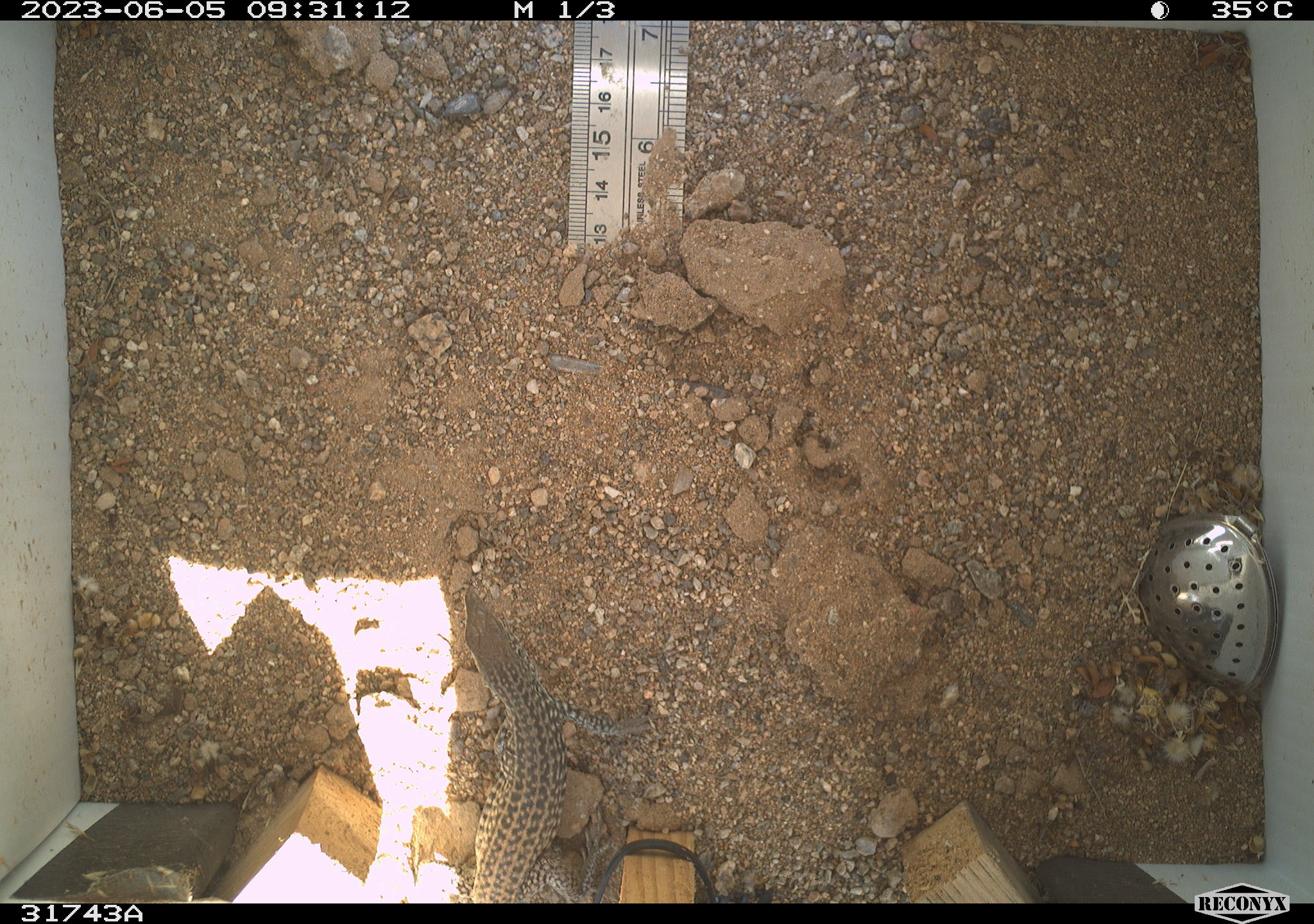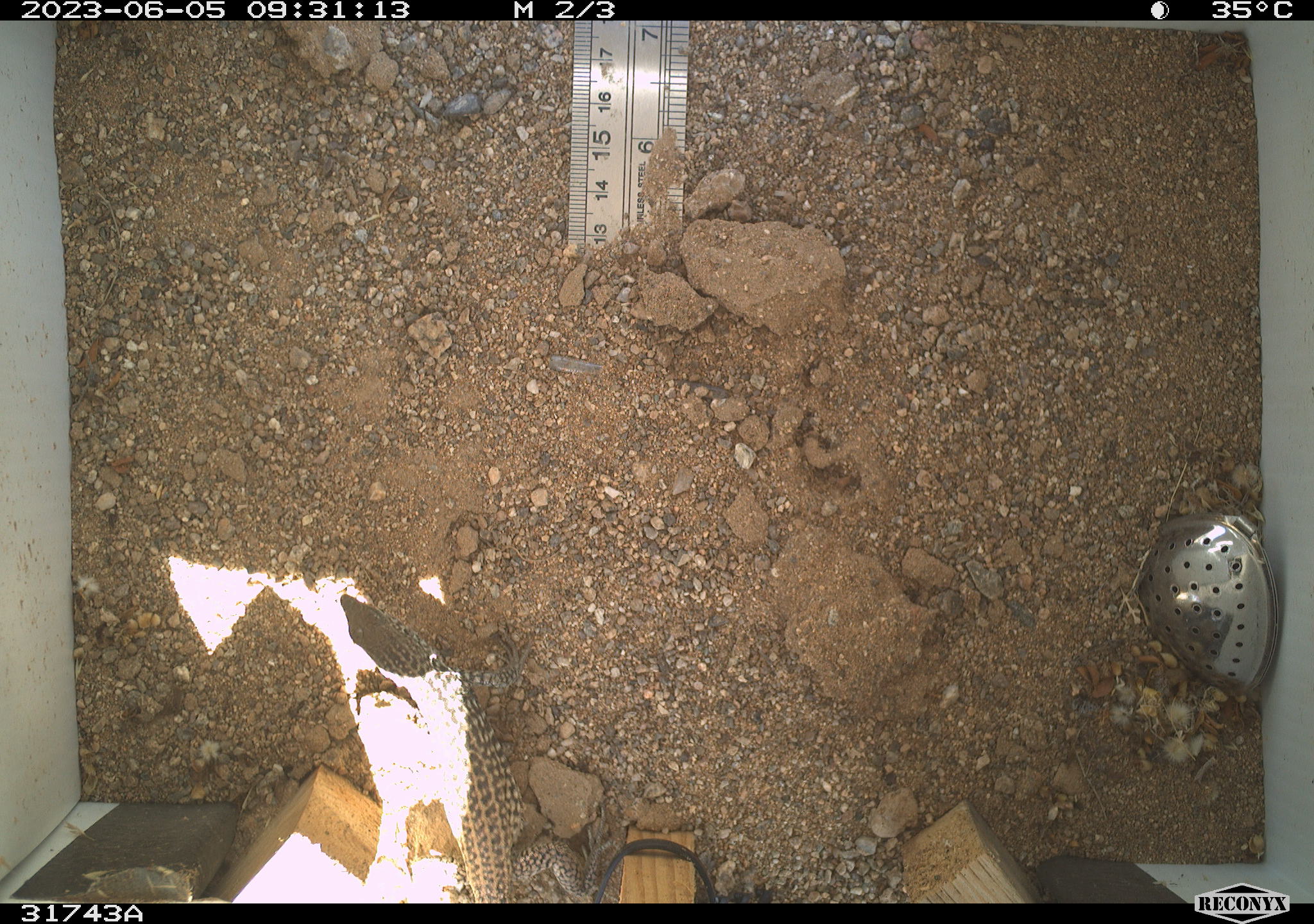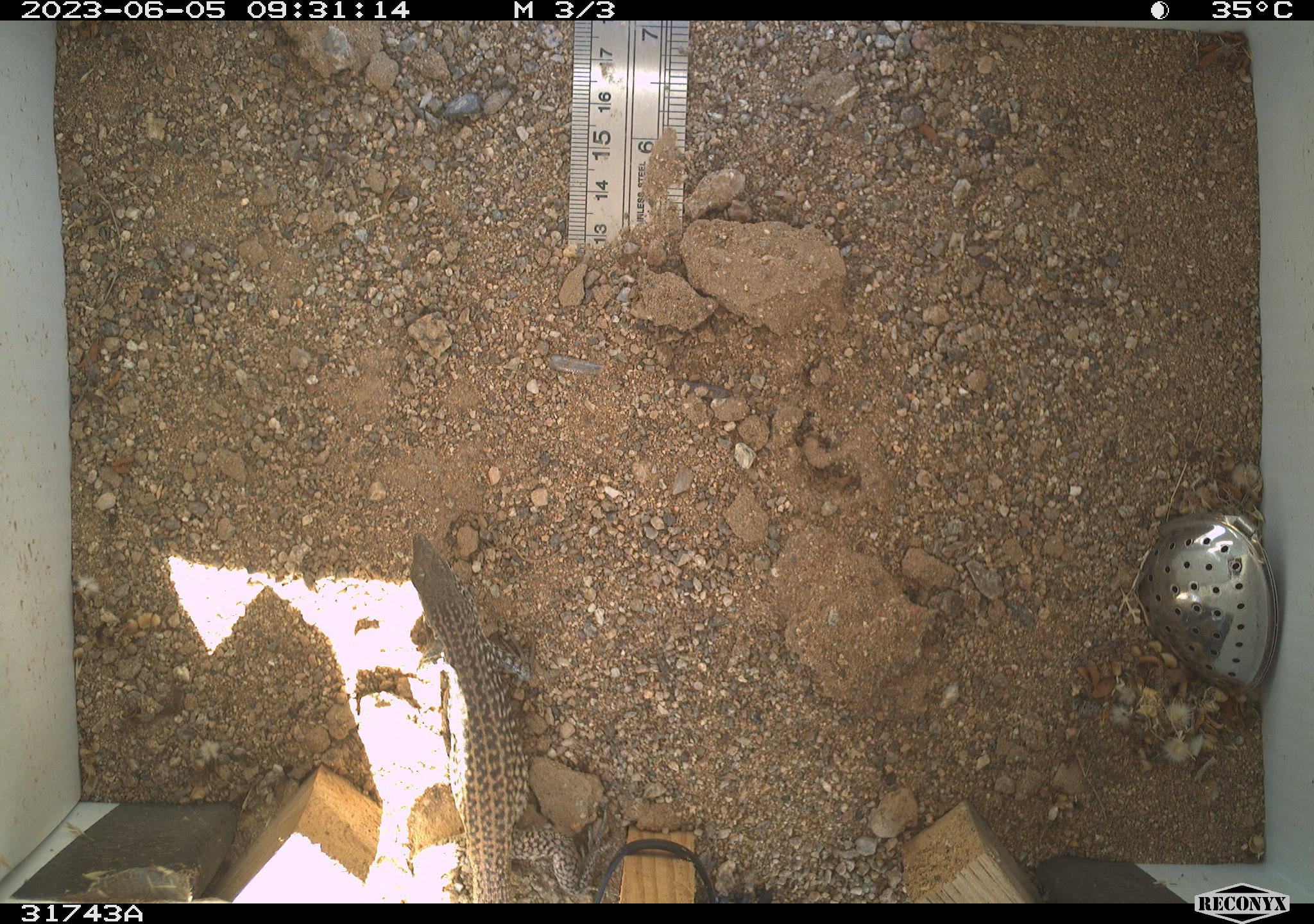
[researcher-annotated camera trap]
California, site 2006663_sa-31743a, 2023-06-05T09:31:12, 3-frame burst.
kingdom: Animalia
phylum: Chordata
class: Reptilia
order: Squamata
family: Phrynosomatidae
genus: Sceloporus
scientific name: Sceloporus graciosus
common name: common sagebrush lizard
Common sagebrush lizard (Sceloporus graciosus).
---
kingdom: Animalia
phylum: Chordata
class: Reptilia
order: Squamata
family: Teiidae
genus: Aspidoscelis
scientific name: Aspidoscelis tigris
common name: western whiptail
Western whiptail (Aspidoscelis tigris).